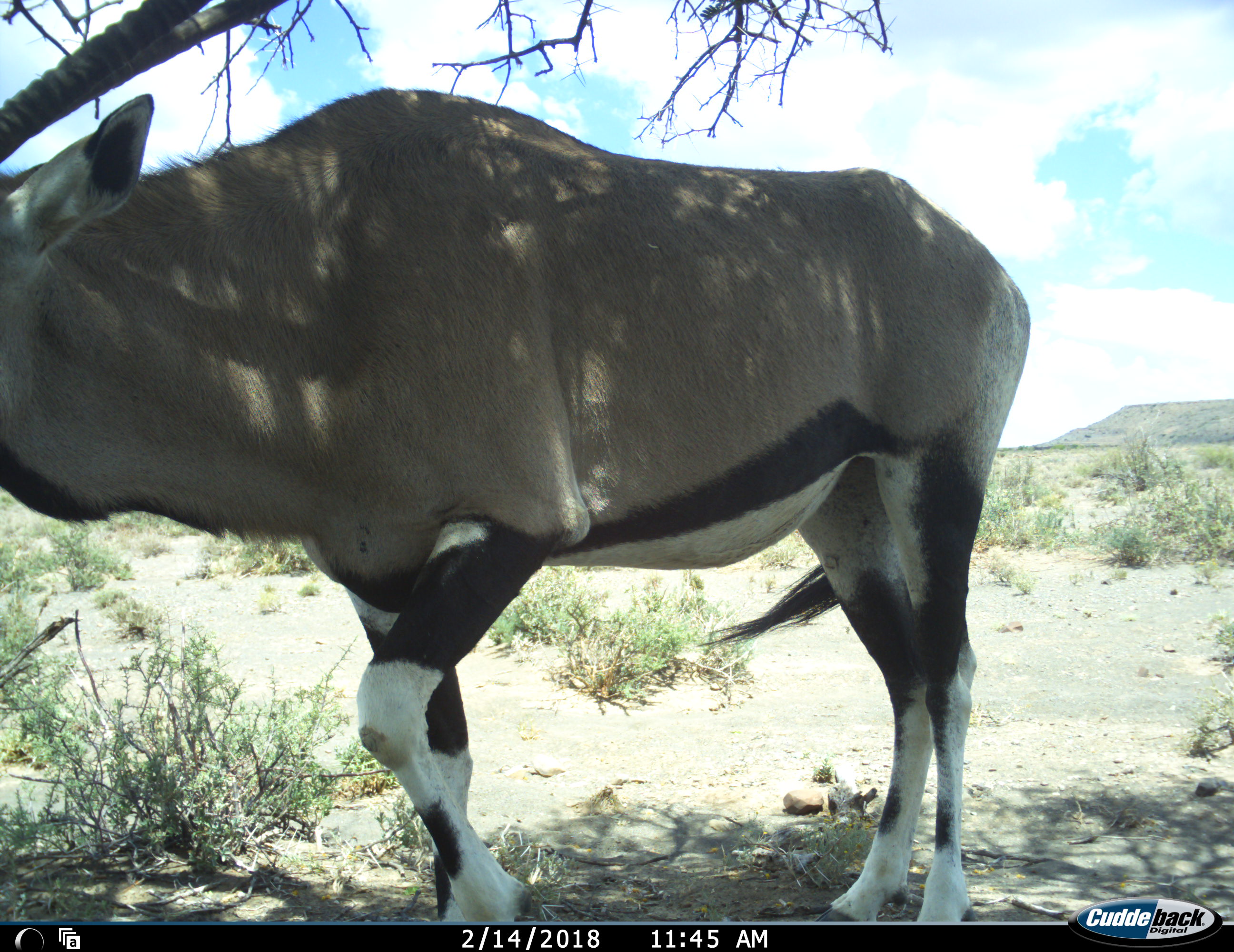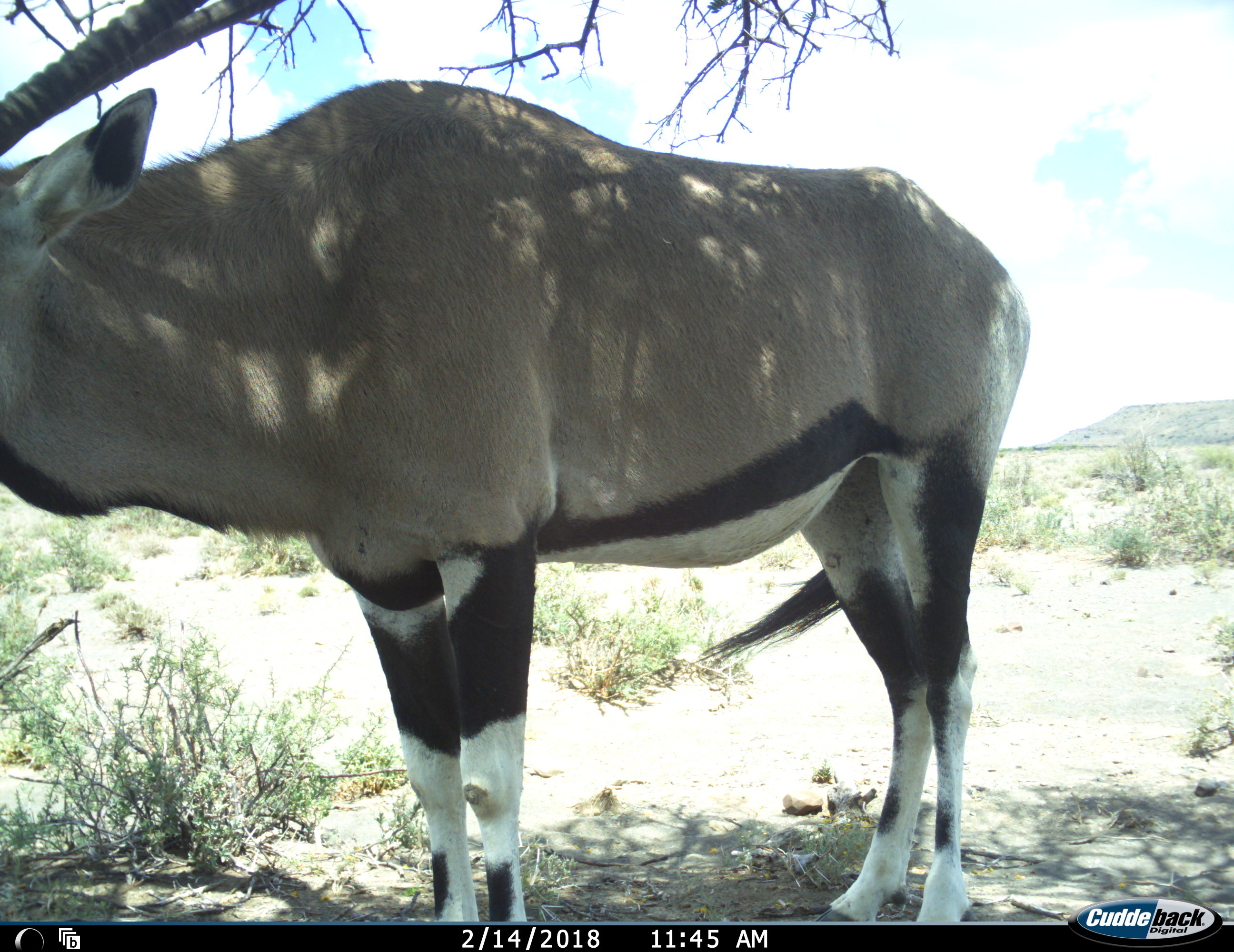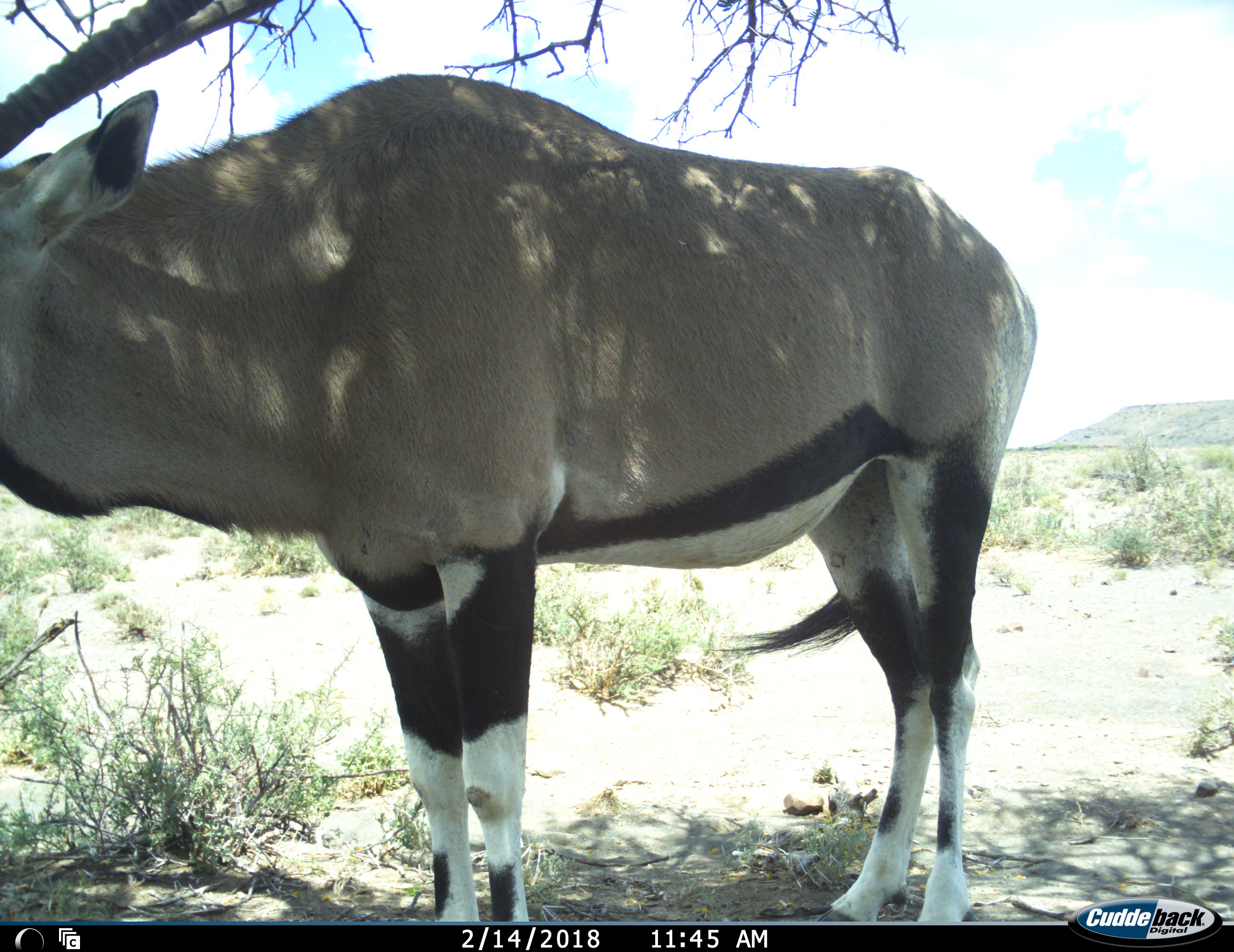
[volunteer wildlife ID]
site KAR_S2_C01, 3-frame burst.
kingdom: Animalia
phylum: Chordata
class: Mammalia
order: Artiodactyla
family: Bovidae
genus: Oryx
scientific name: Oryx gazella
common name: gemsbok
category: oryx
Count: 1.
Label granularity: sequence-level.